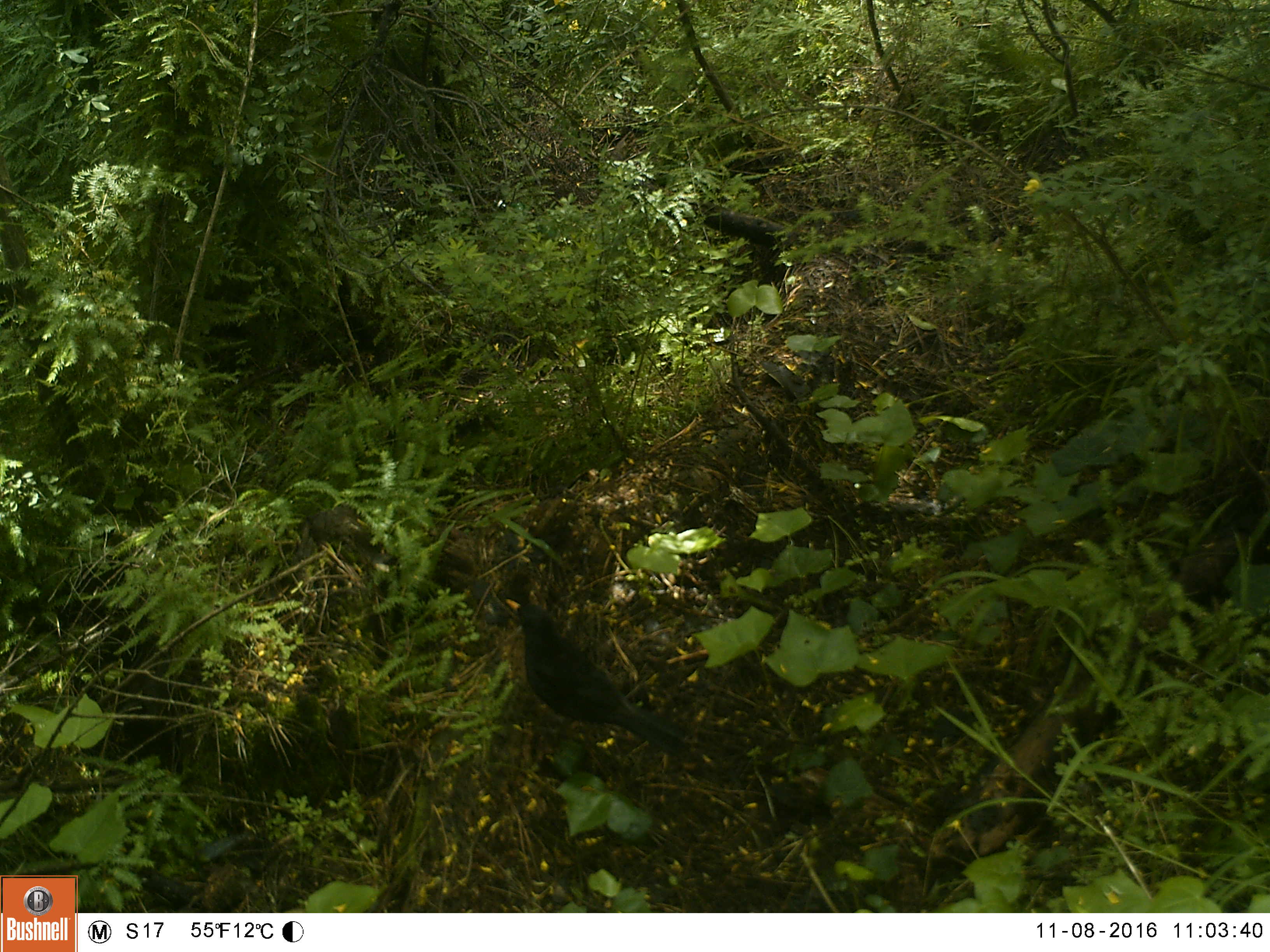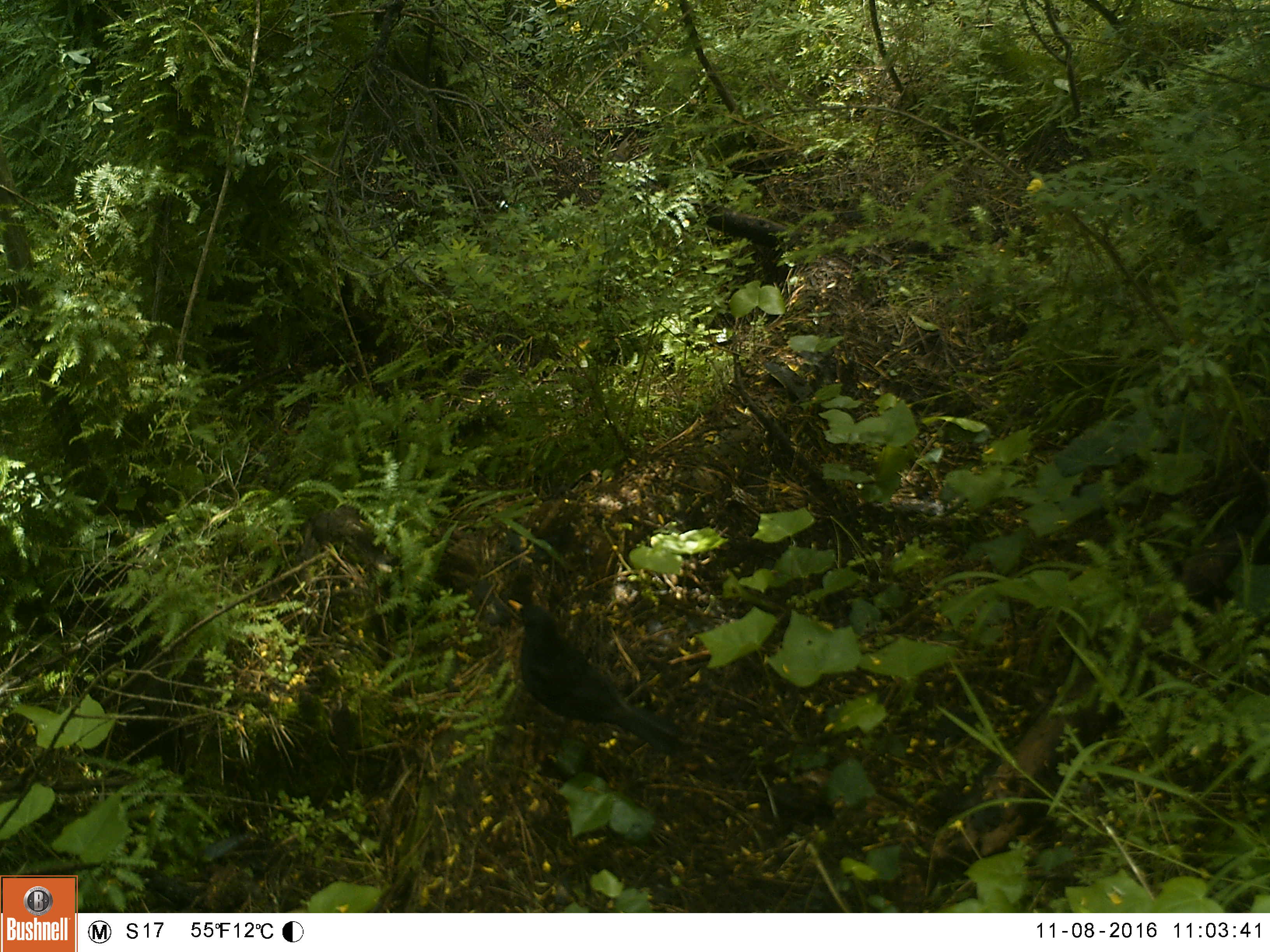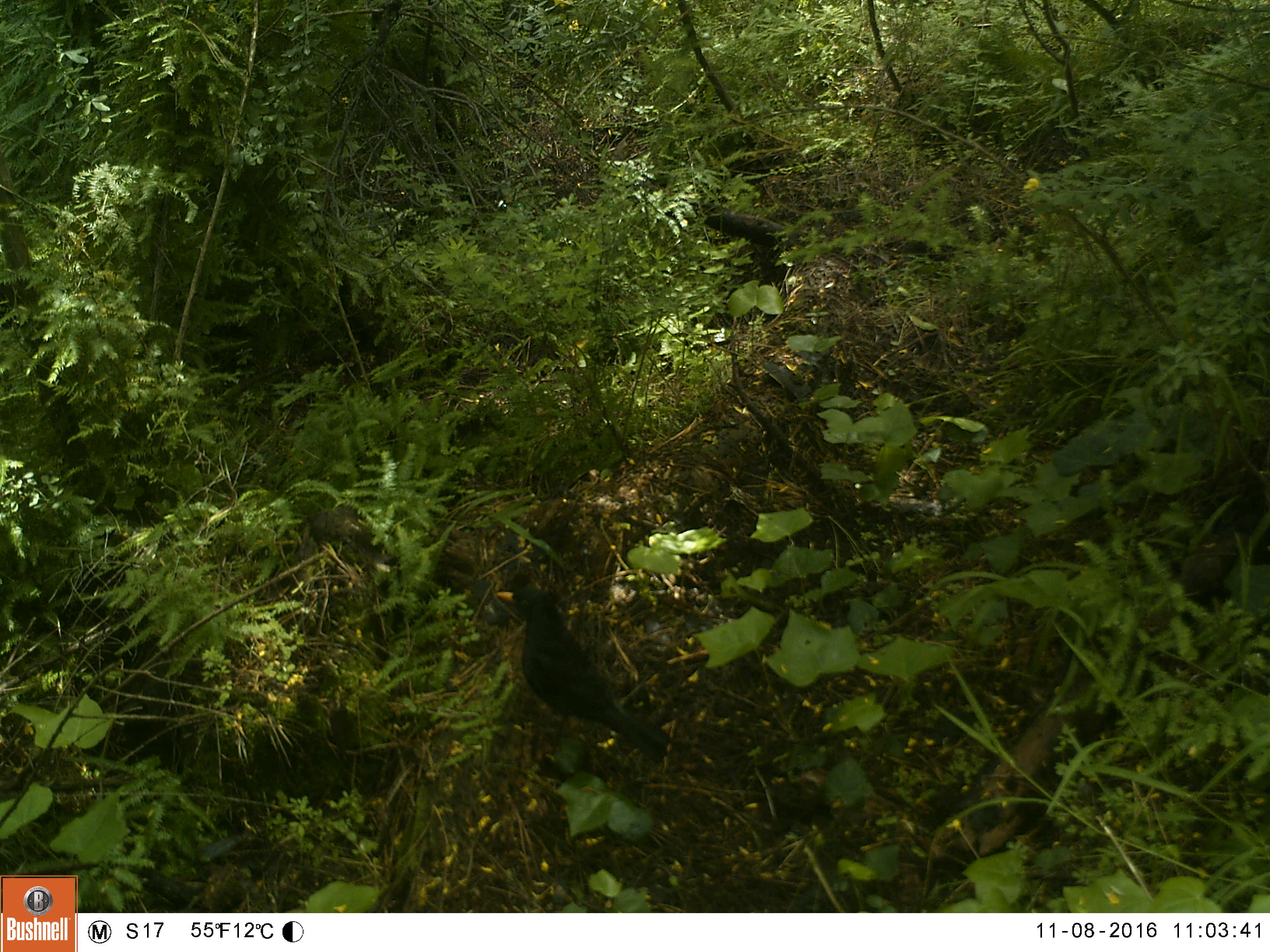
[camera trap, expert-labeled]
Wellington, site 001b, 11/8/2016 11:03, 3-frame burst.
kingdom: Animalia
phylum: Chordata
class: Aves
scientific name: Aves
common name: bird